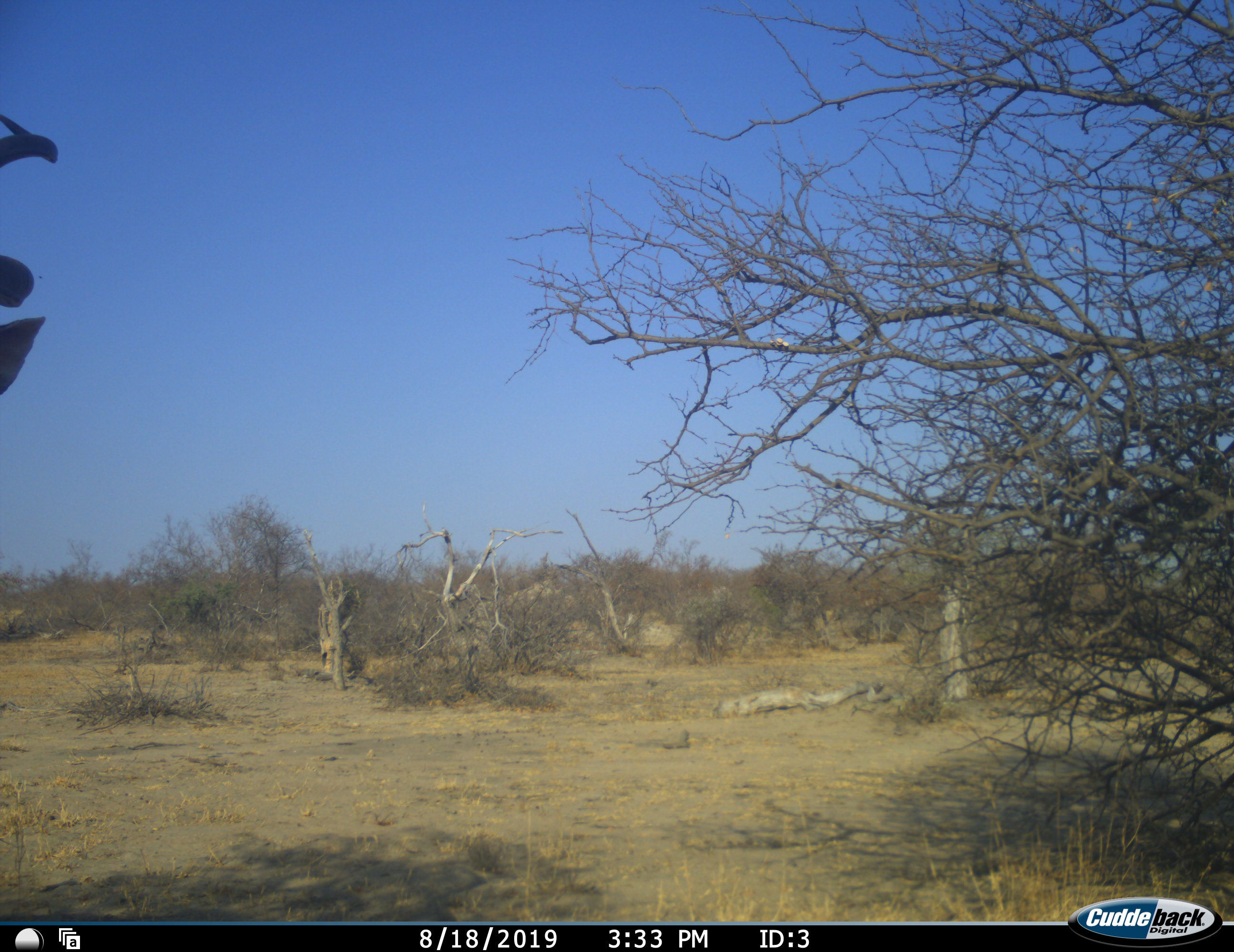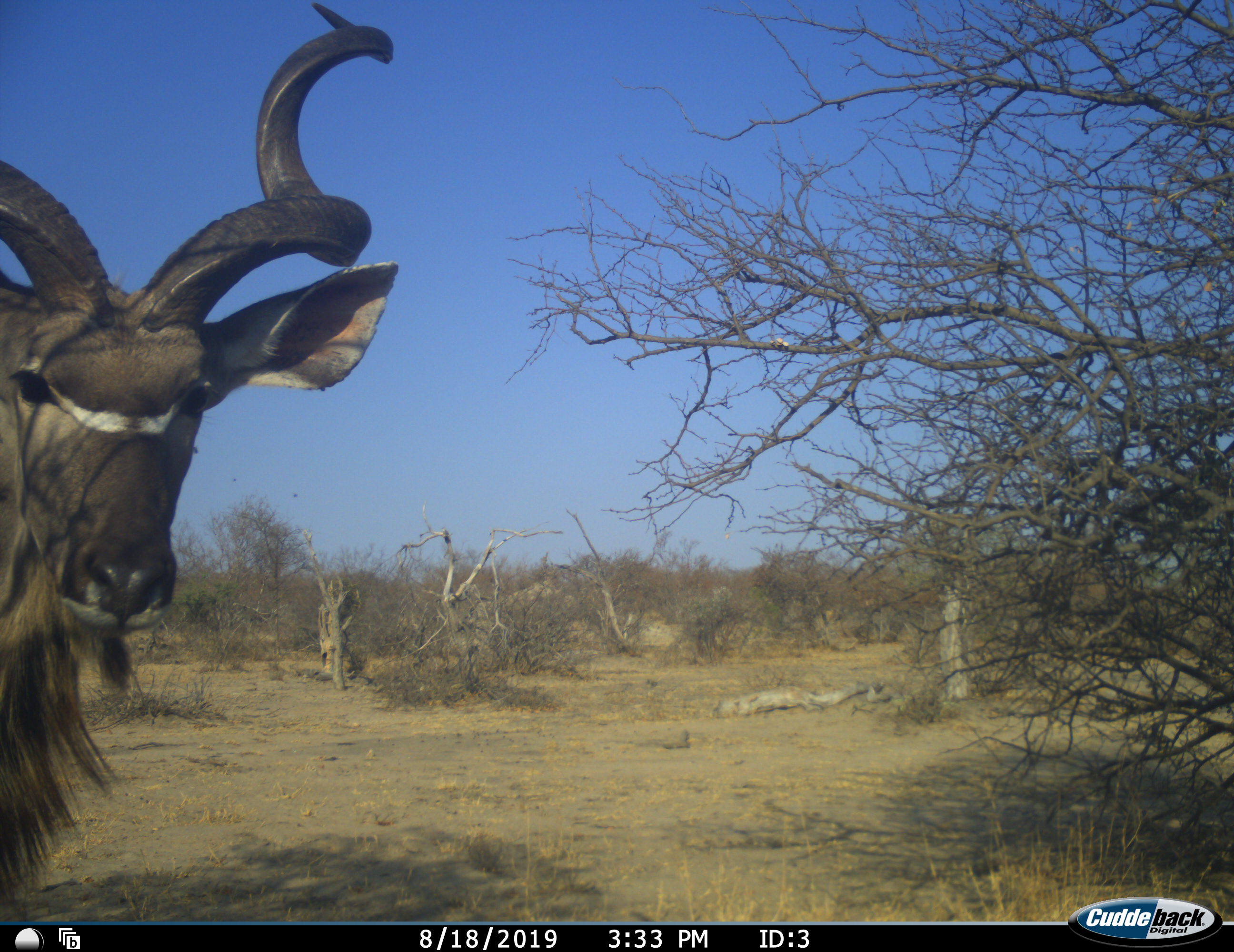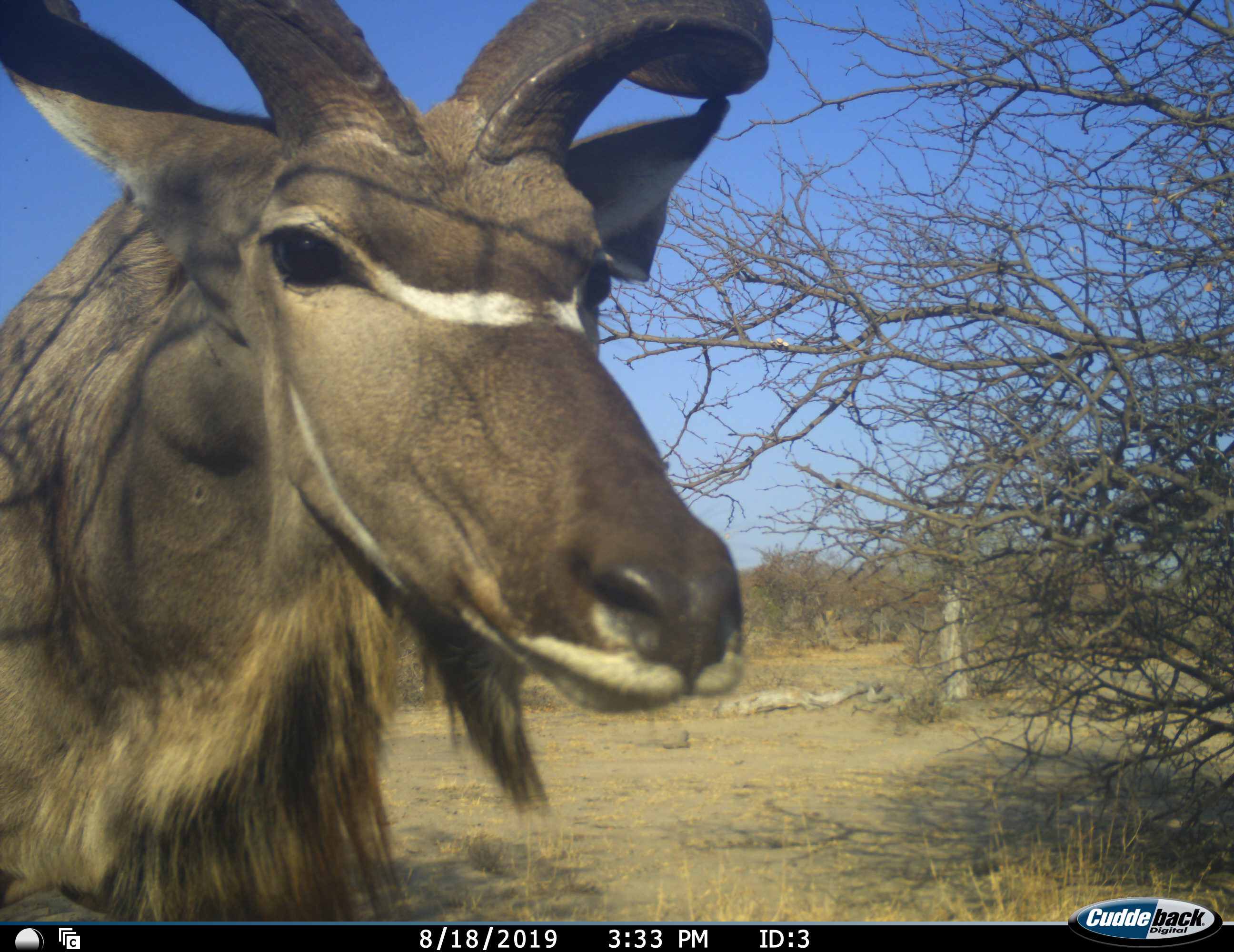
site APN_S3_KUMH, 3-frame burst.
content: unidentified animal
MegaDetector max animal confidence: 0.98